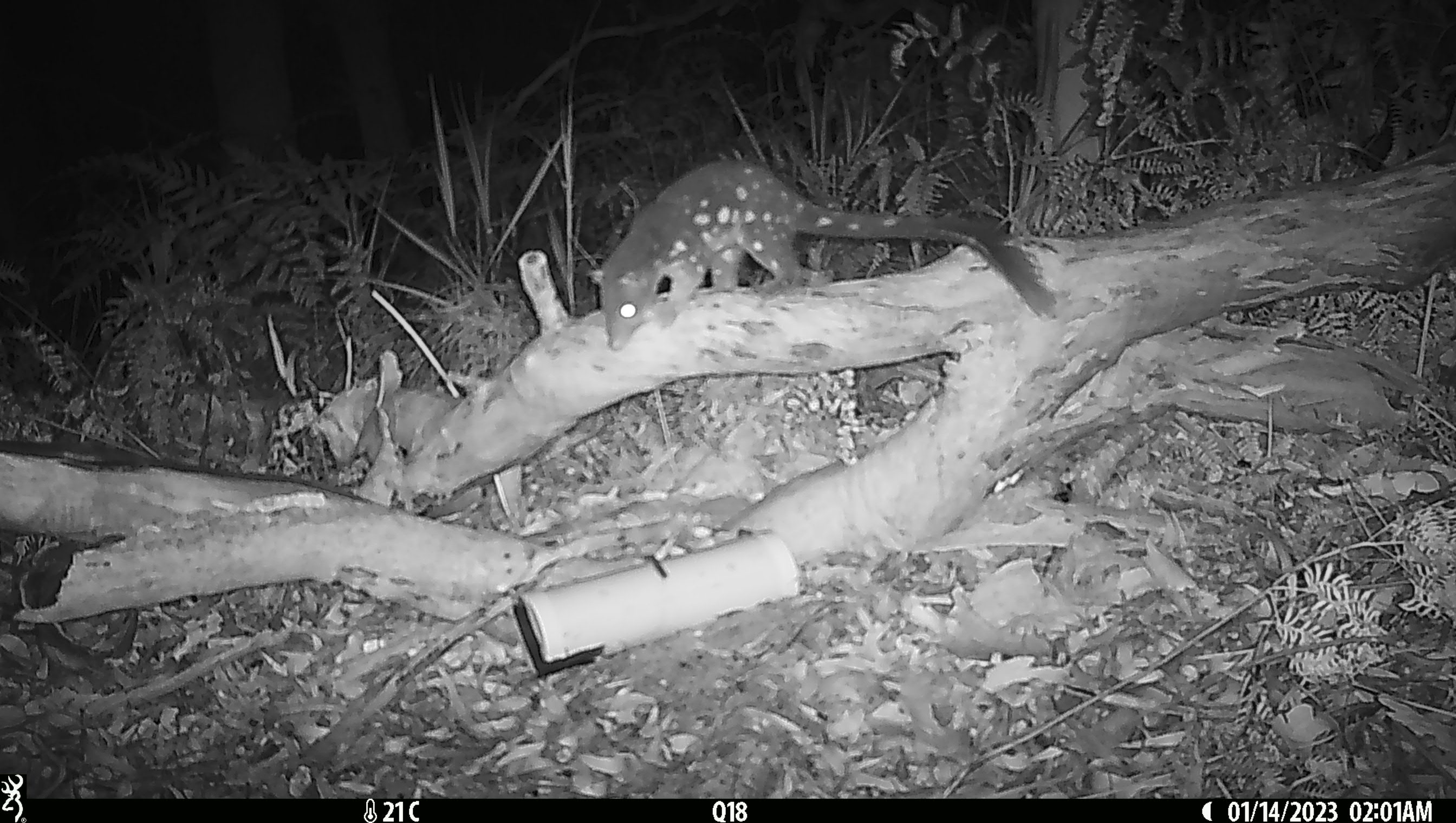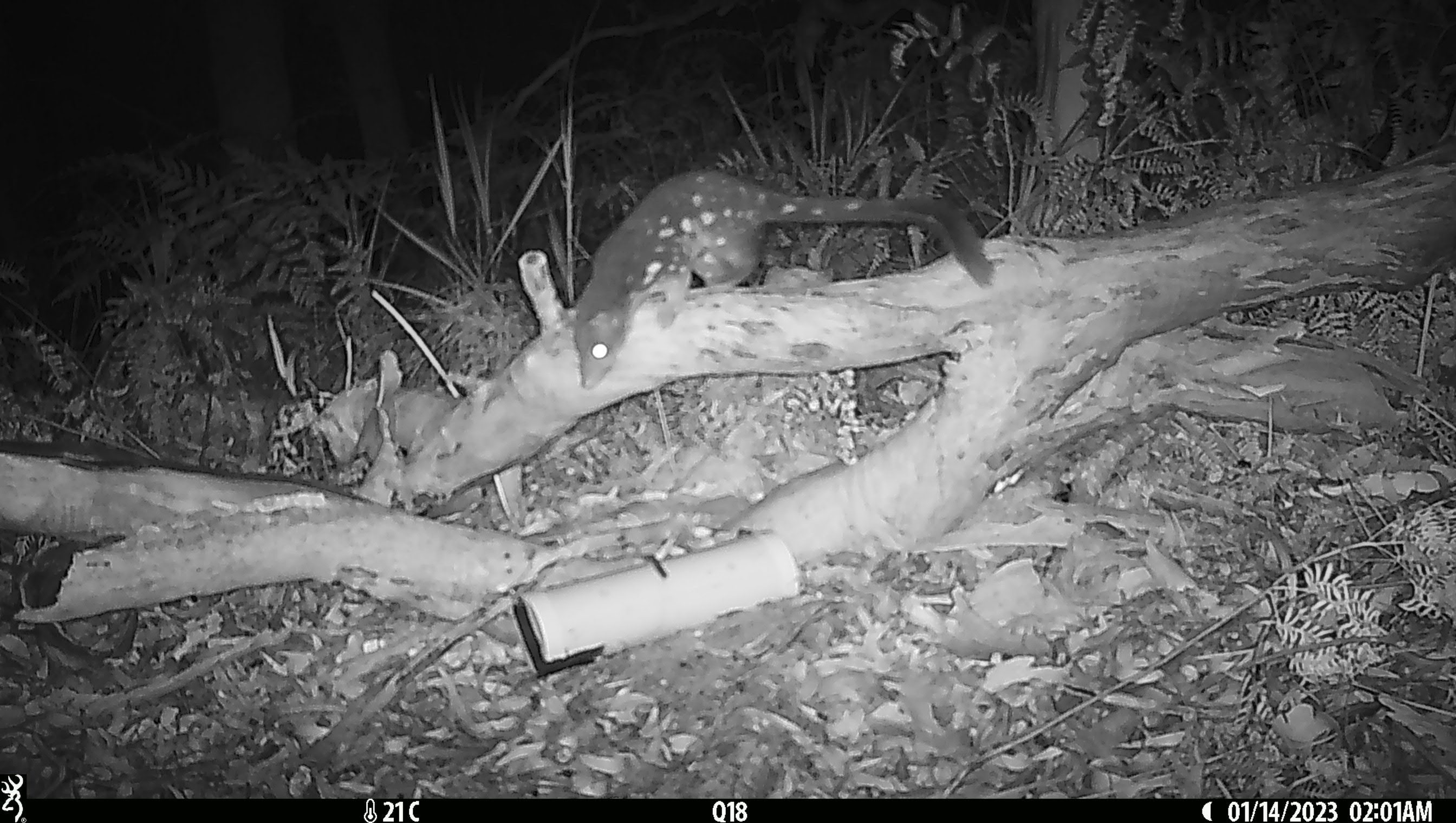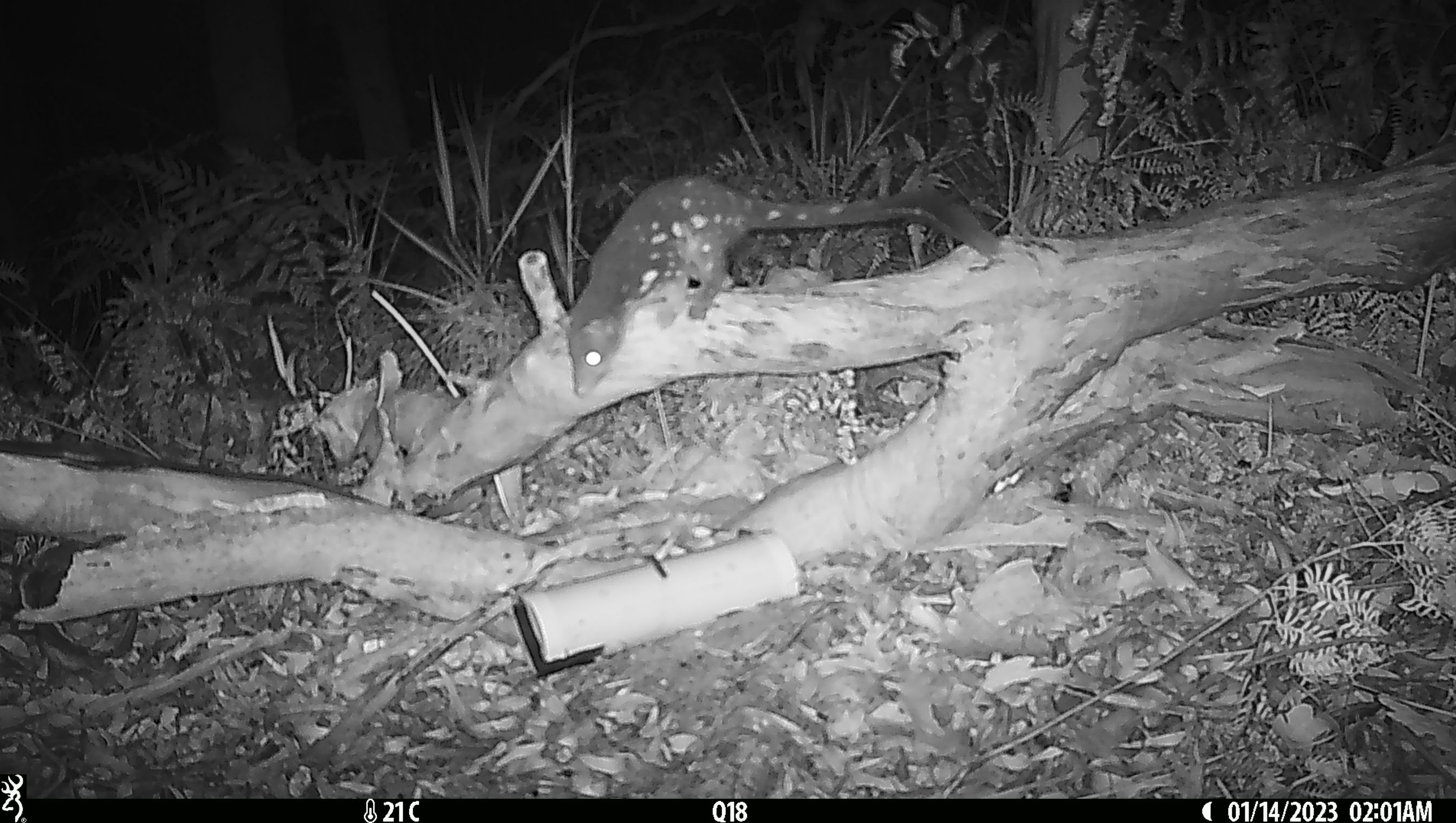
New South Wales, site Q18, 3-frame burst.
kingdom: Animalia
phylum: Chordata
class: Mammalia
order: Dasyuromorphia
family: Dasyuridae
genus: Dasyurus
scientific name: Dasyurus maculatus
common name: spotted-tailed quoll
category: quoll